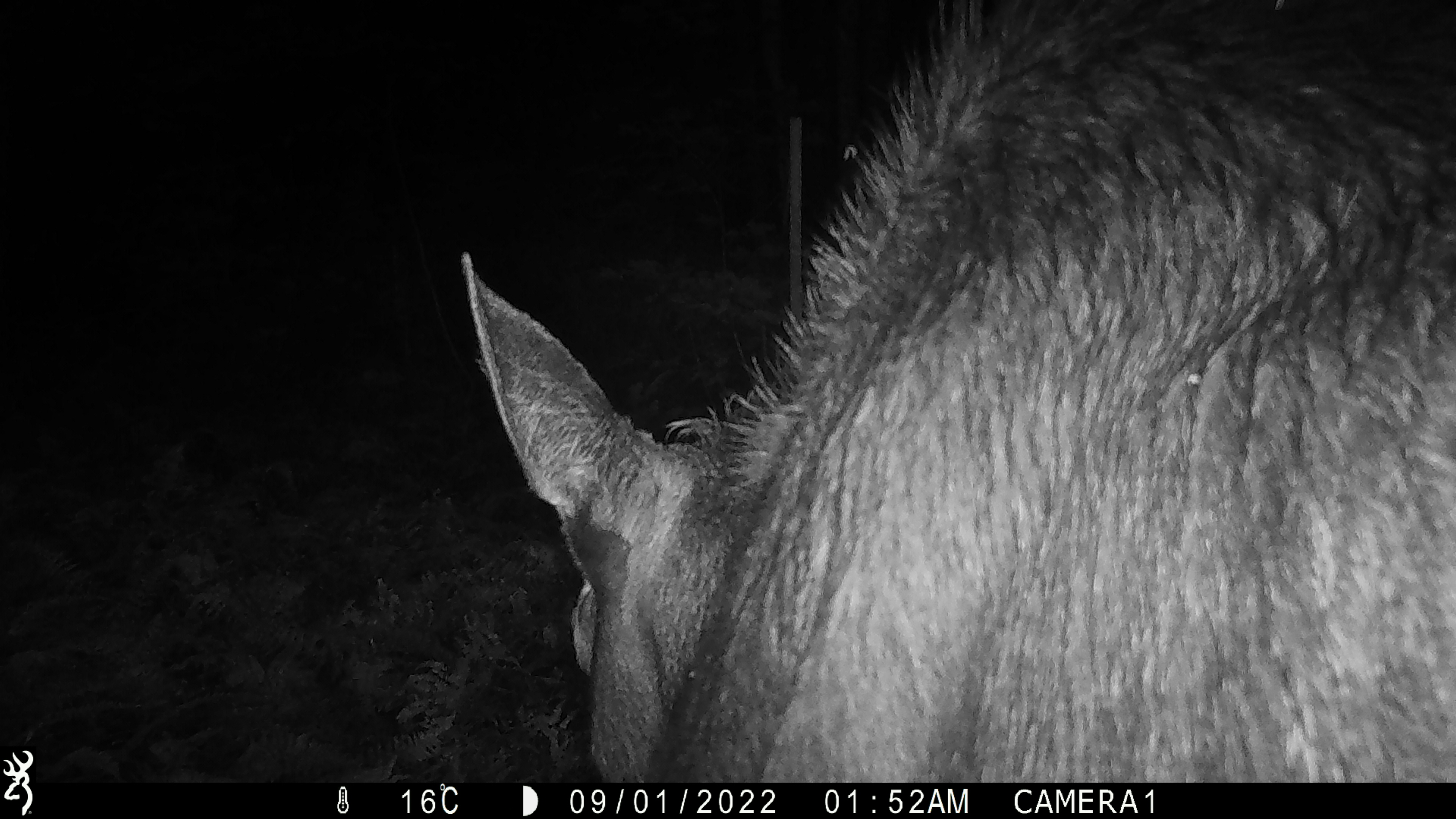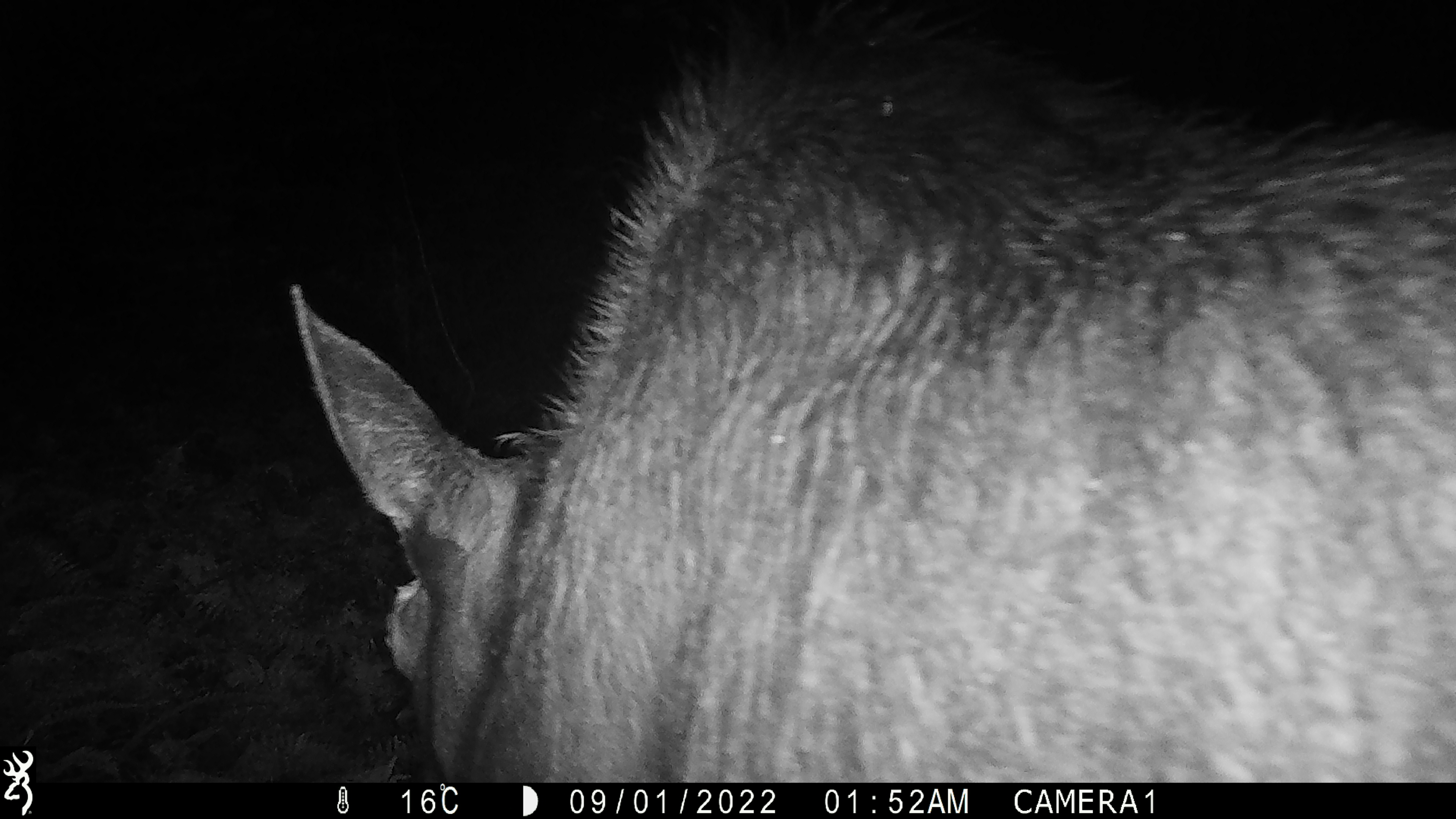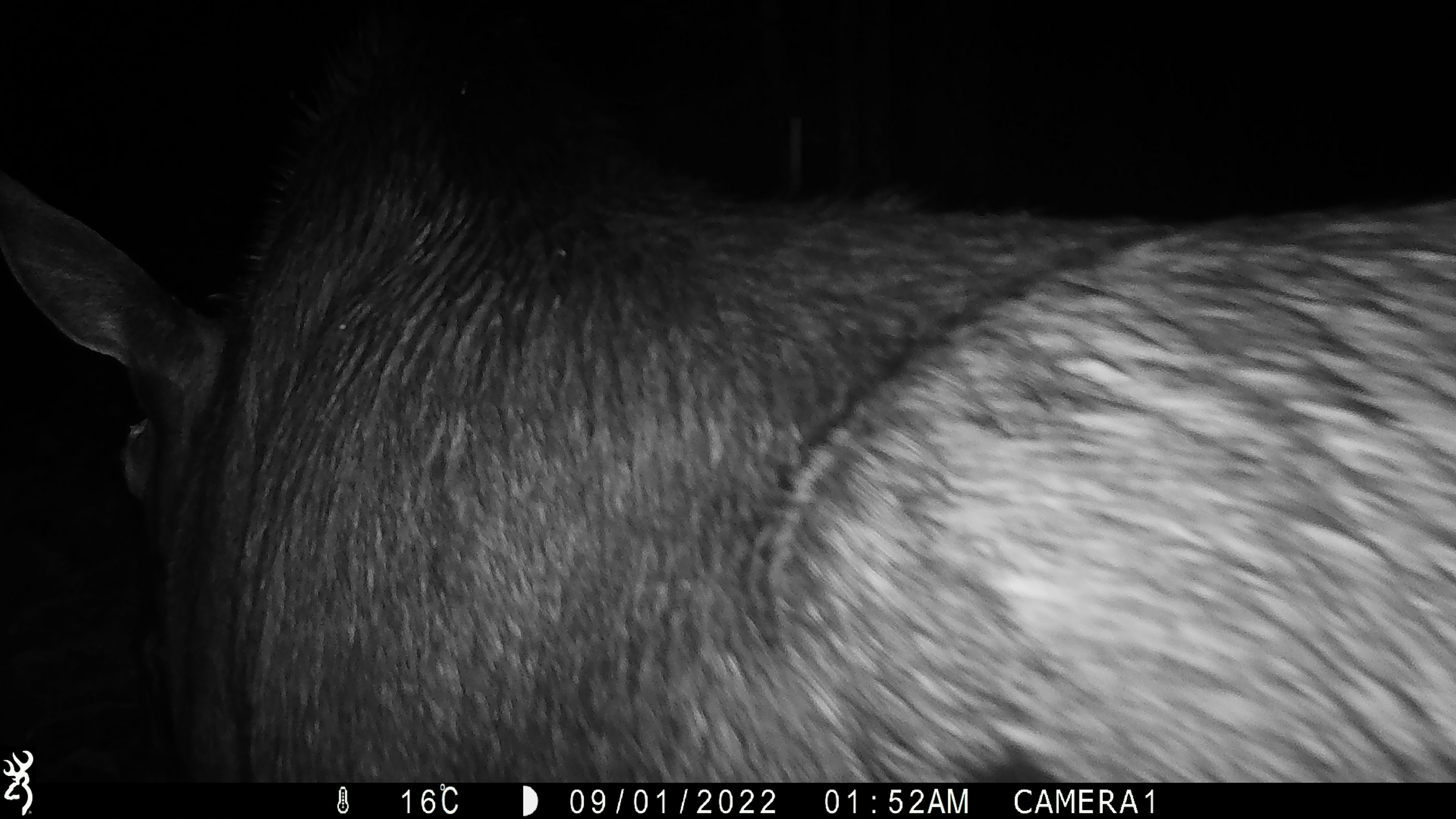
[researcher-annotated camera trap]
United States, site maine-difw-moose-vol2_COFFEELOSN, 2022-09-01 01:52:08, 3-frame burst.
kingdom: Animalia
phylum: Chordata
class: Mammalia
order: Artiodactyla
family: Cervidae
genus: Alces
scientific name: Alces alces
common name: moose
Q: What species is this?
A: Moose (Alces alces).